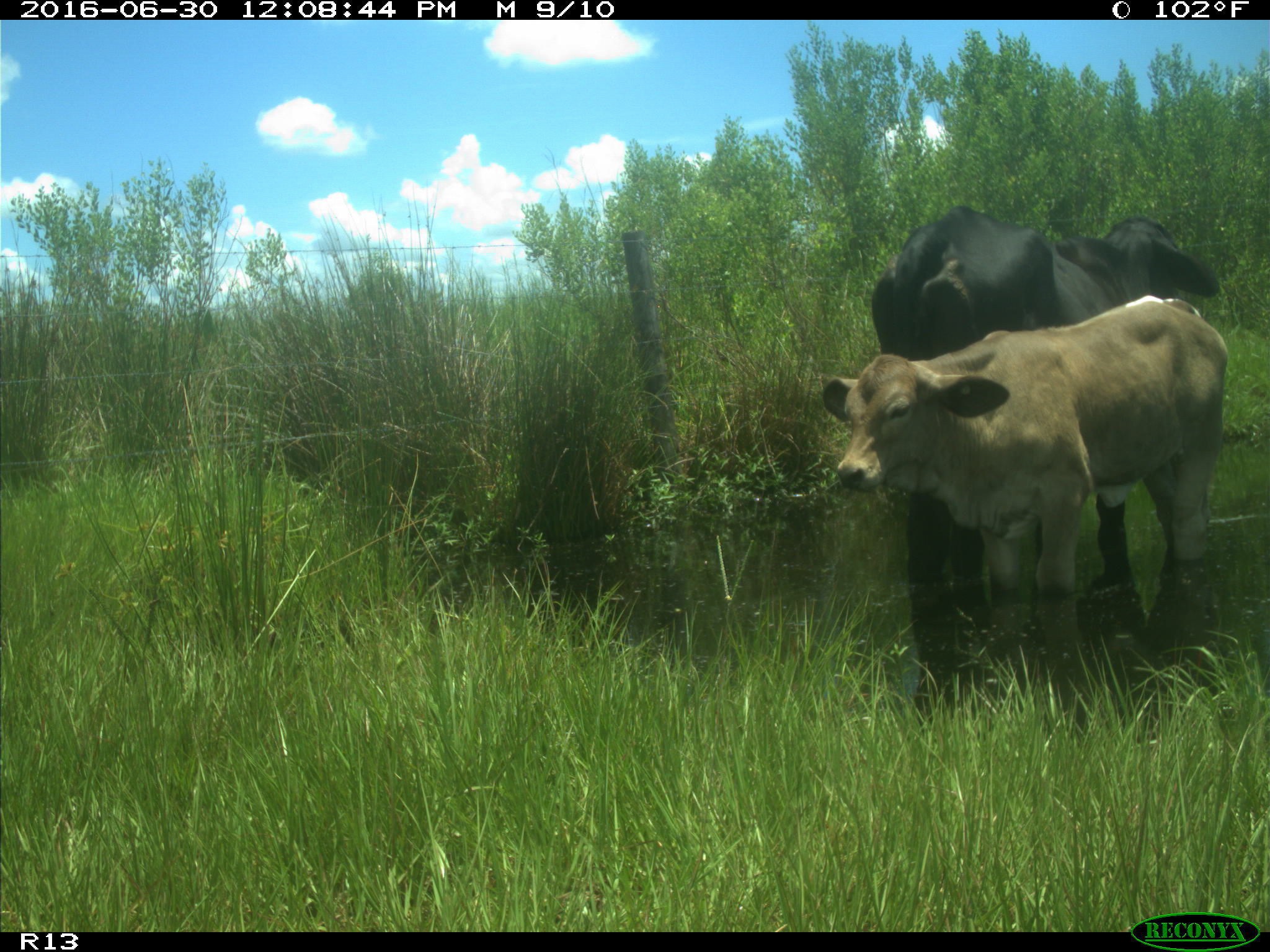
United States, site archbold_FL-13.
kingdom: Animalia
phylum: Chordata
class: Mammalia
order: Artiodactyla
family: Bovidae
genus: Bos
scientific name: Bos taurus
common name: domestic cow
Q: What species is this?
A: Bos taurus (domestic cow).